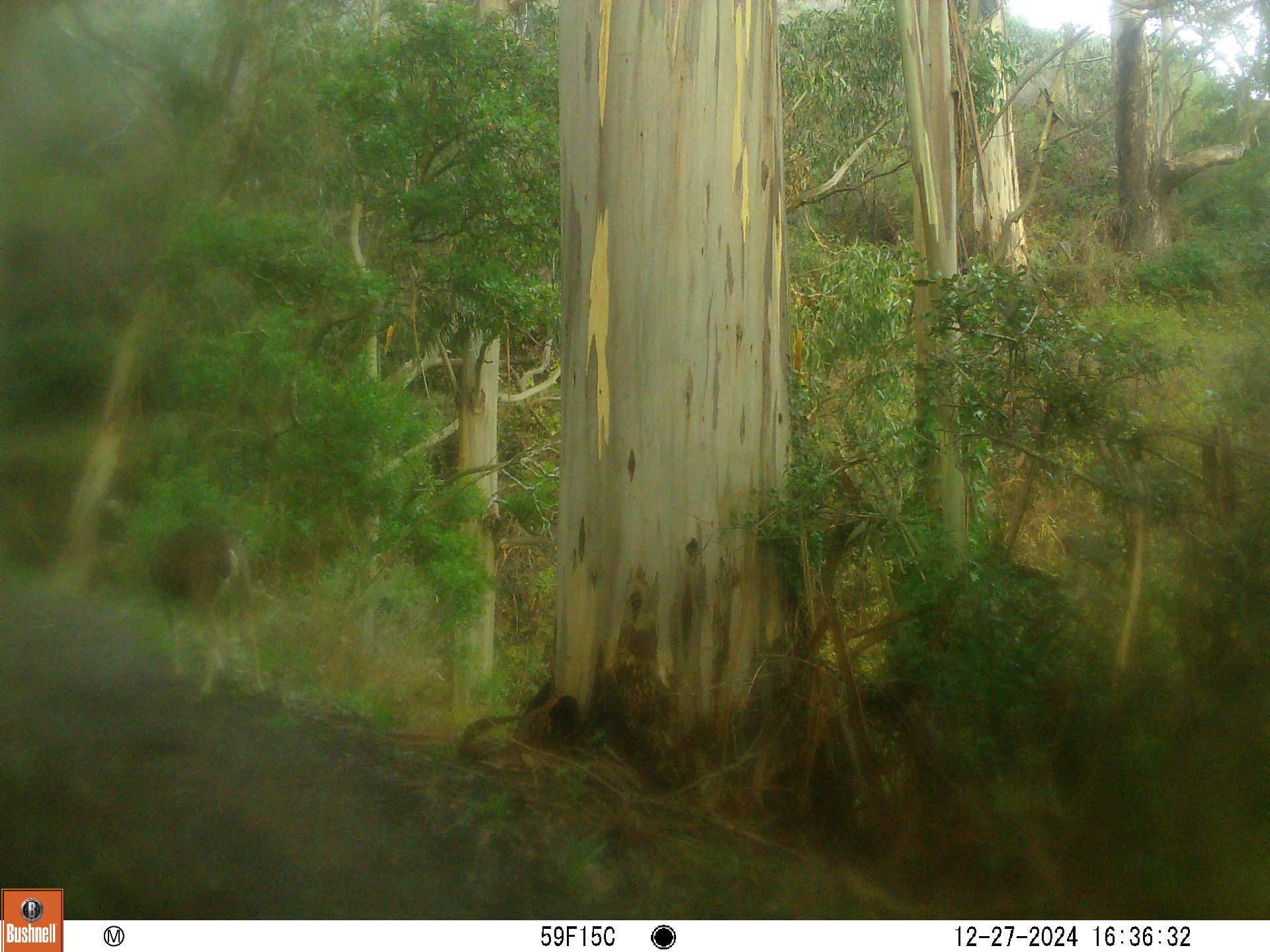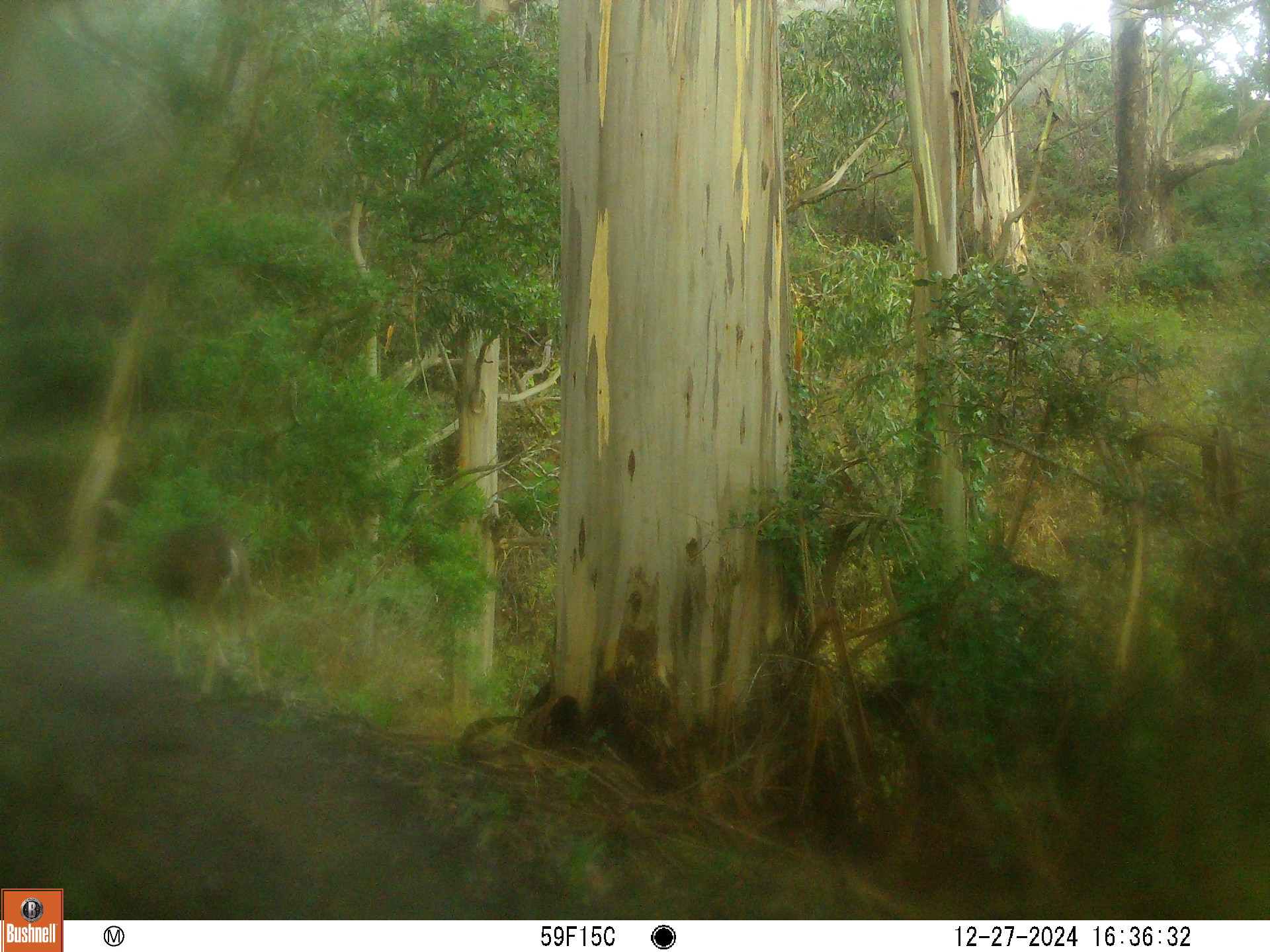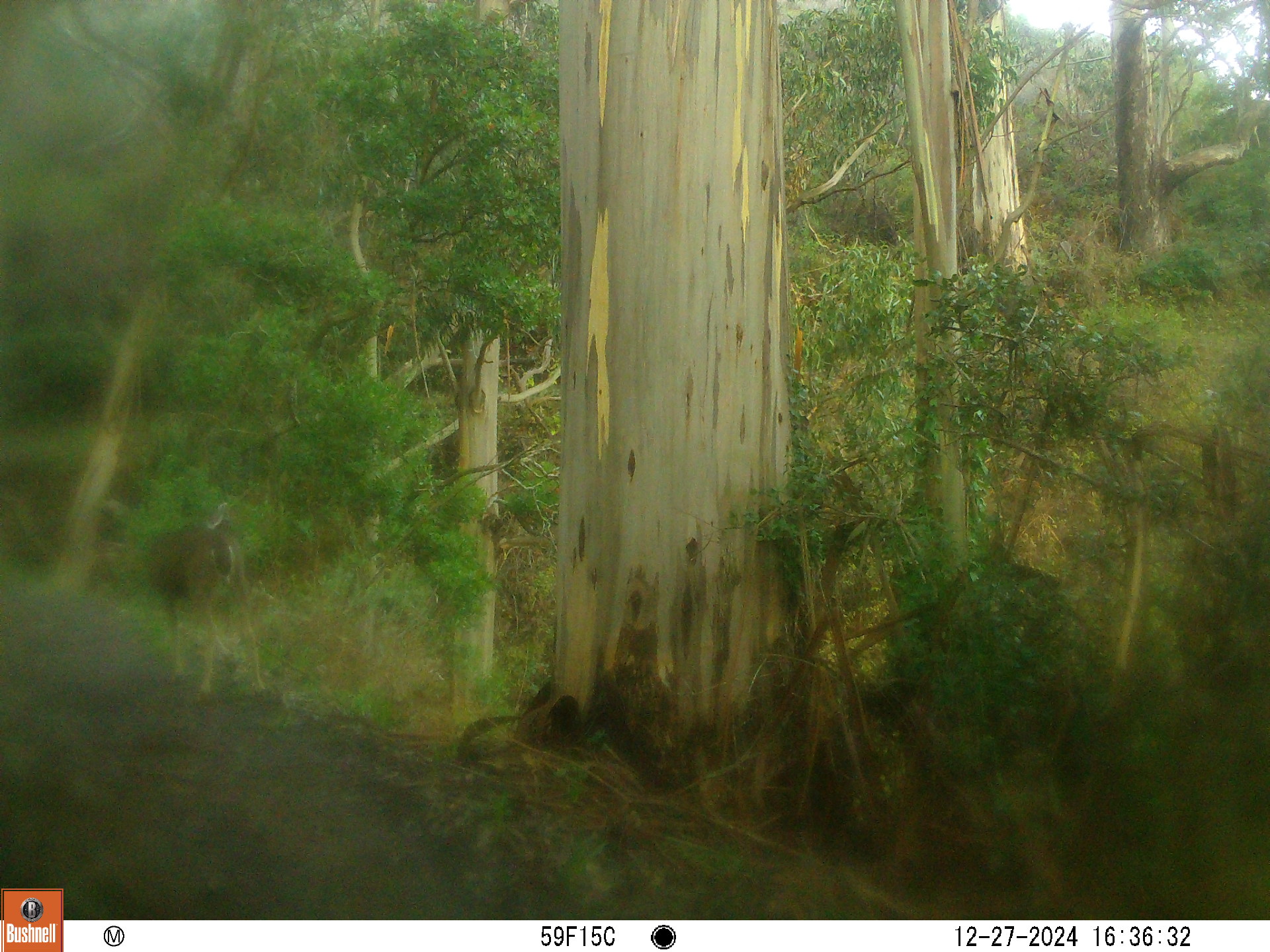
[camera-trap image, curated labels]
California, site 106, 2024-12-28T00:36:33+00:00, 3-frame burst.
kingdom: Animalia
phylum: Chordata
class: Mammalia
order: Artiodactyla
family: Cervidae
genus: Odocoileus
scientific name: Odocoileus hemionus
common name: mule deer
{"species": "mule deer (Odocoileus hemionus)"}